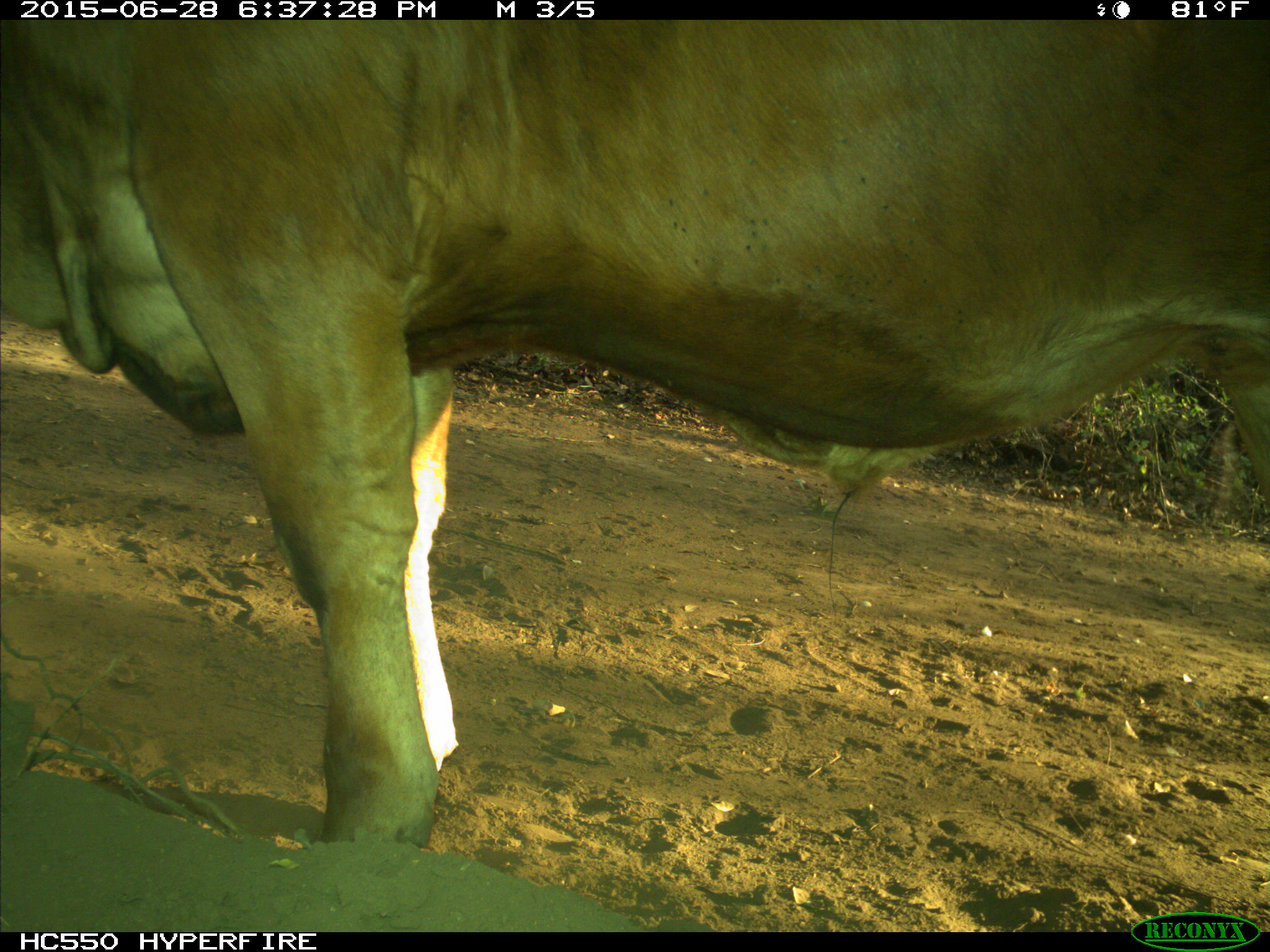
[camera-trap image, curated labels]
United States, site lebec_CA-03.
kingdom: Animalia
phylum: Chordata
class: Mammalia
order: Artiodactyla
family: Bovidae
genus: Bos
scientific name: Bos taurus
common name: domestic cow